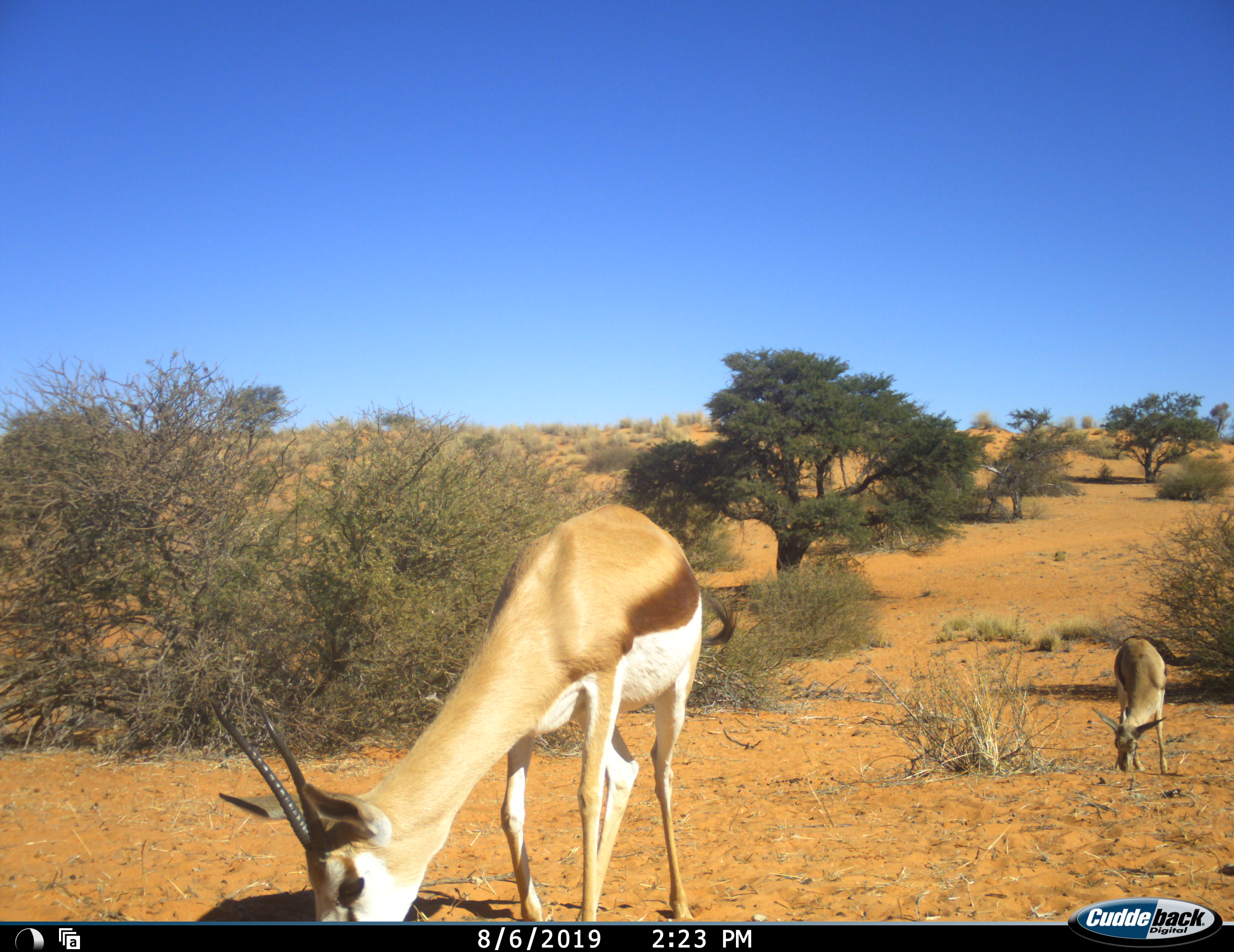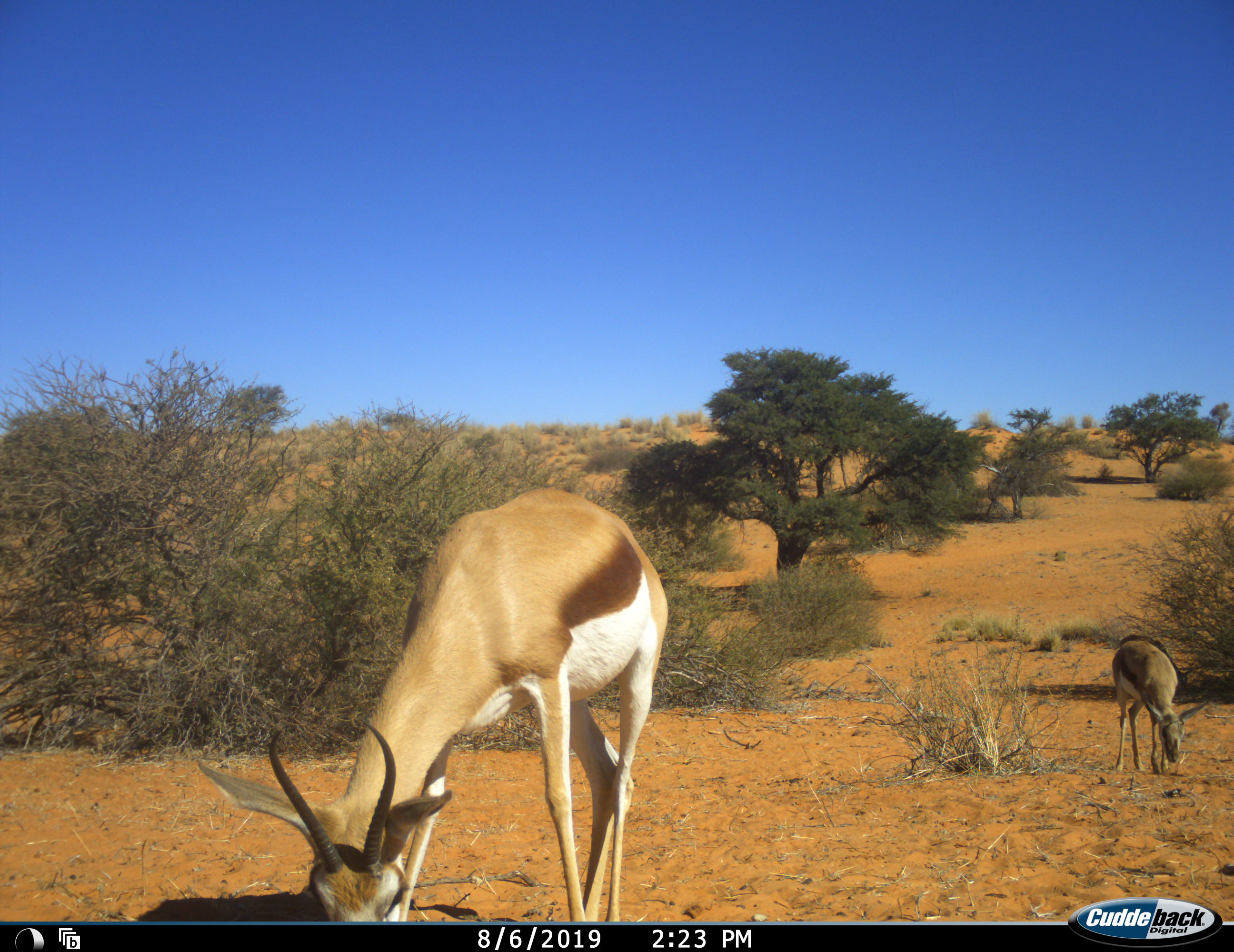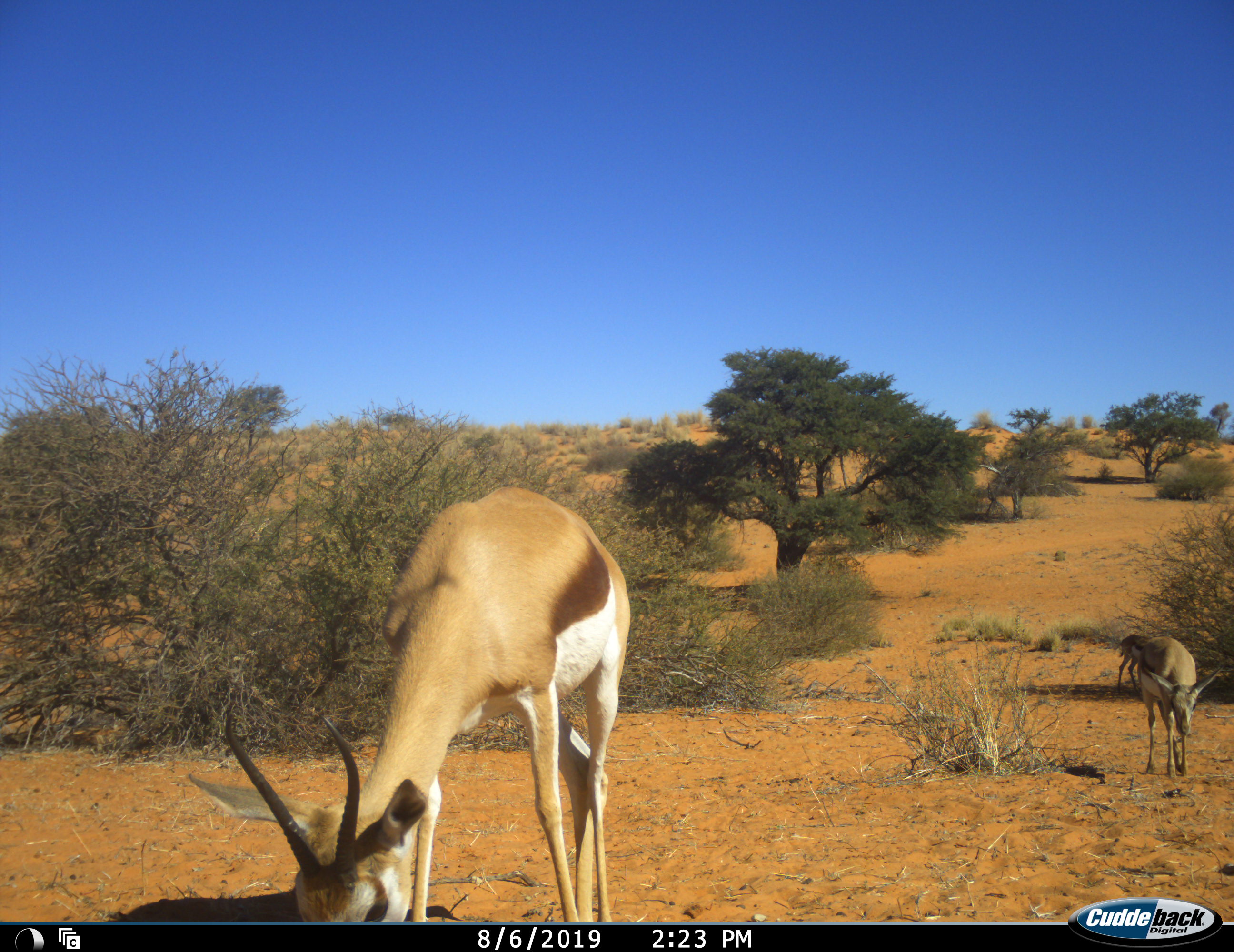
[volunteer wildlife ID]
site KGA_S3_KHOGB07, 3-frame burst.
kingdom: Animalia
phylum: Chordata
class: Mammalia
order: Artiodactyla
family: Bovidae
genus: Antidorcas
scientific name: Antidorcas marsupialis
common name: springbok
Springbok (Antidorcas marsupialis), count 3. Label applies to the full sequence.